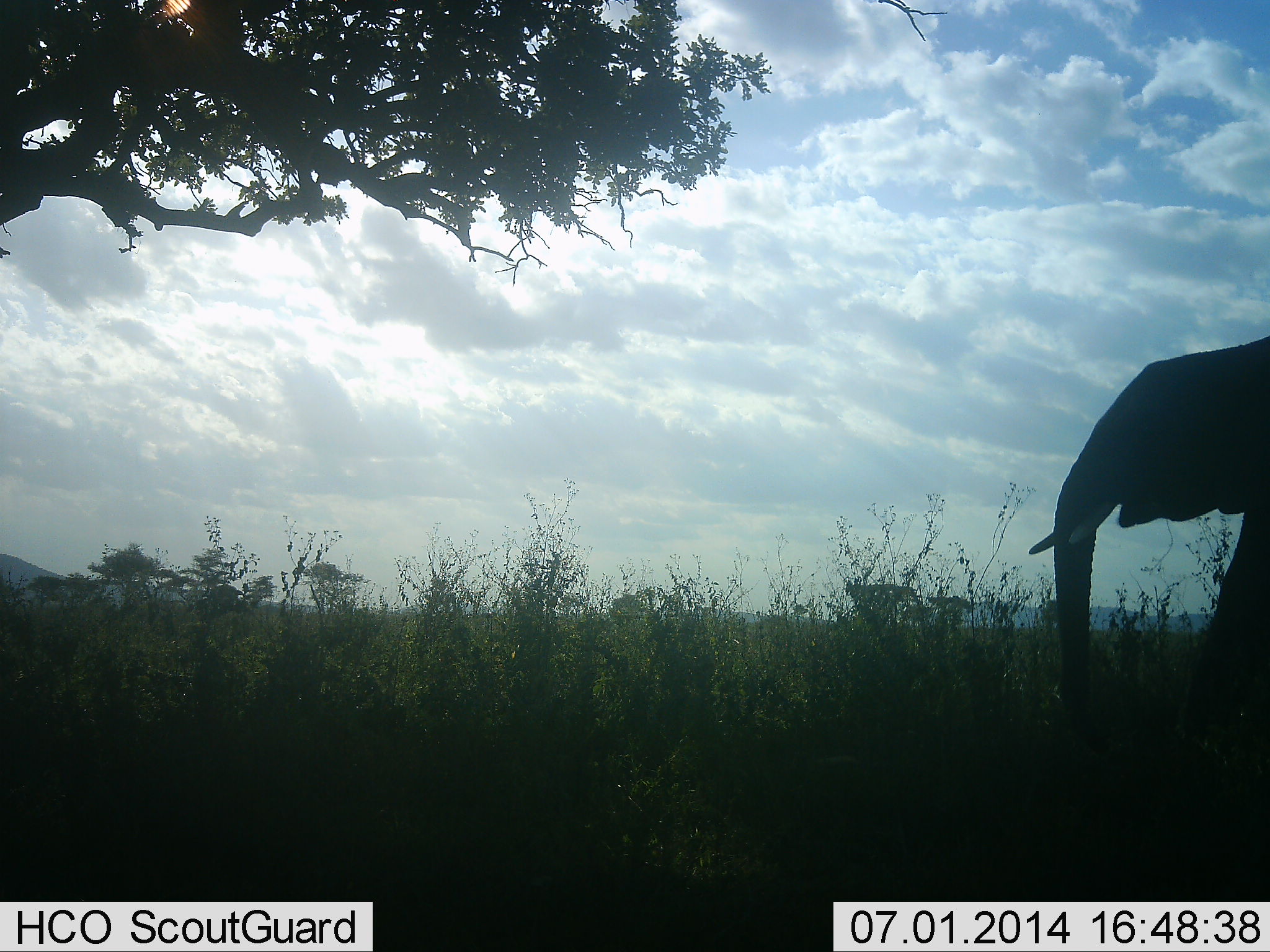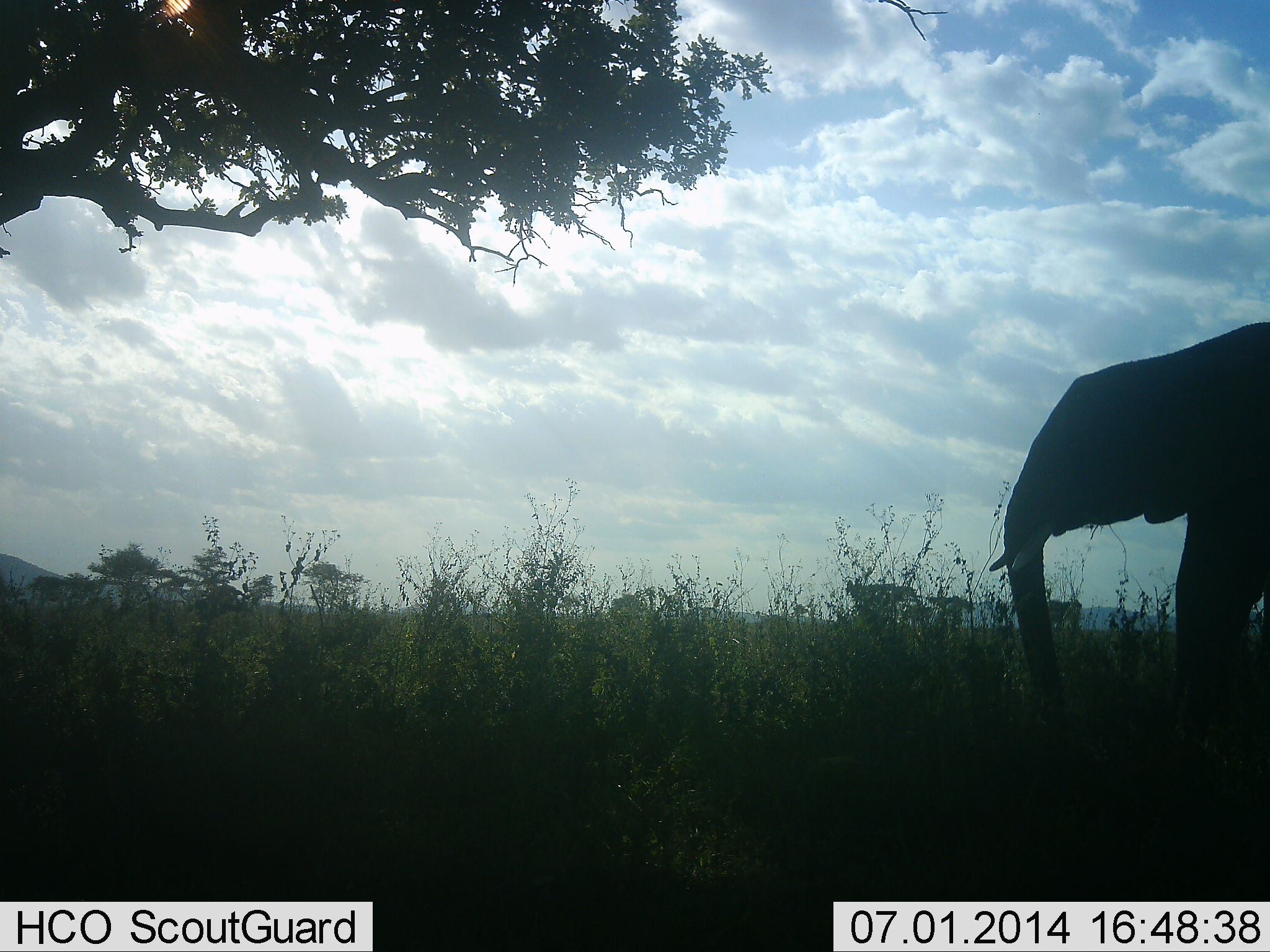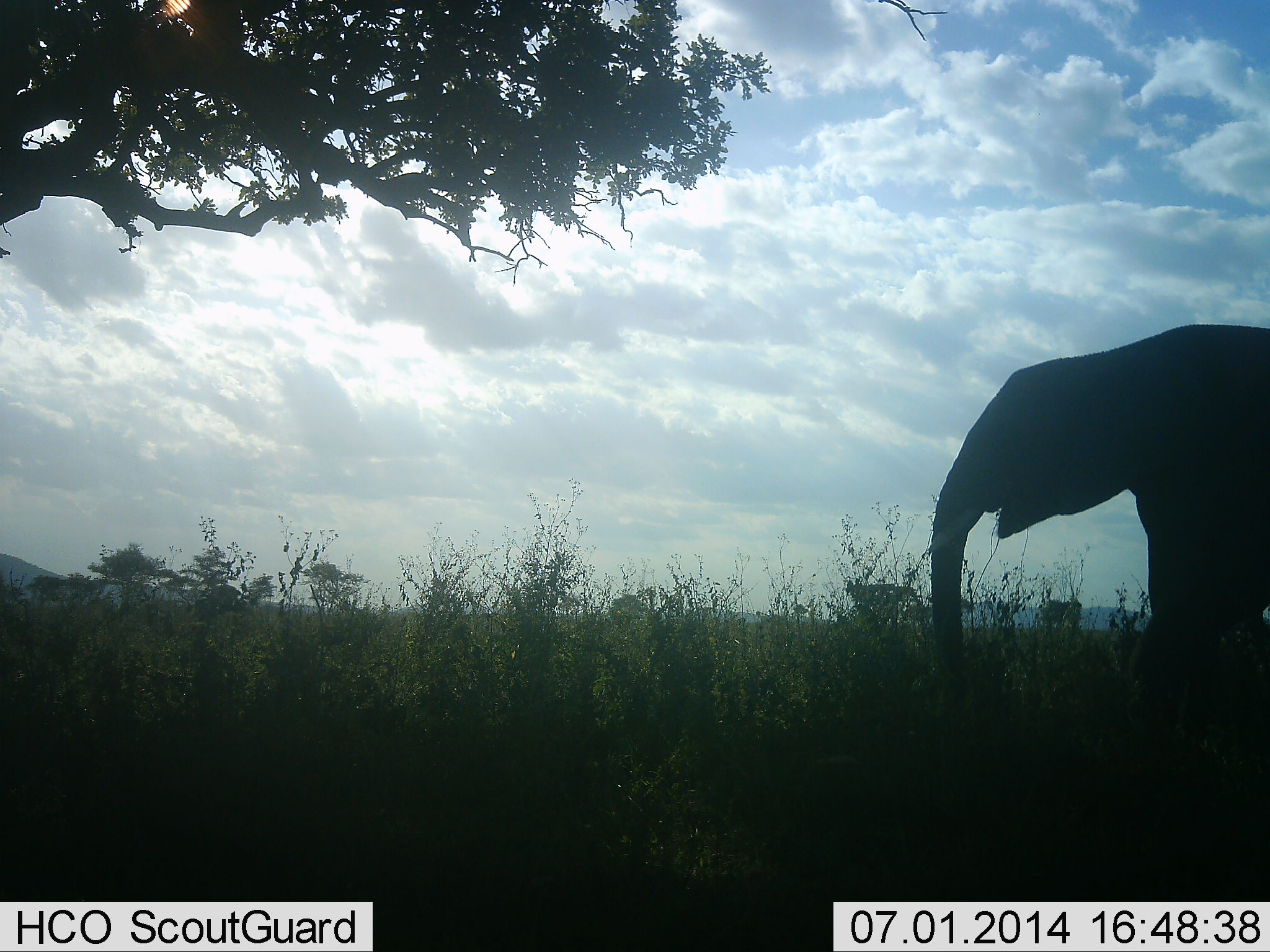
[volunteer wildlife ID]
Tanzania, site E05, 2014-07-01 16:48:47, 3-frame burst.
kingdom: Animalia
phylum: Chordata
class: Mammalia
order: Proboscidea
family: Elephantidae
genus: Loxodonta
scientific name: Loxodonta africana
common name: african bush elephant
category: elephant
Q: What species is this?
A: Elephant (african bush elephant) (Loxodonta africana).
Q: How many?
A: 1.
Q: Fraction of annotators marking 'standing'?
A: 20%.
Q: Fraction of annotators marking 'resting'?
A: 0%.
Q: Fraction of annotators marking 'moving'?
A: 90%.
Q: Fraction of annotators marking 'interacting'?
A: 0%.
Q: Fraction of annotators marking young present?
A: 0%.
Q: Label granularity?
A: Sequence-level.